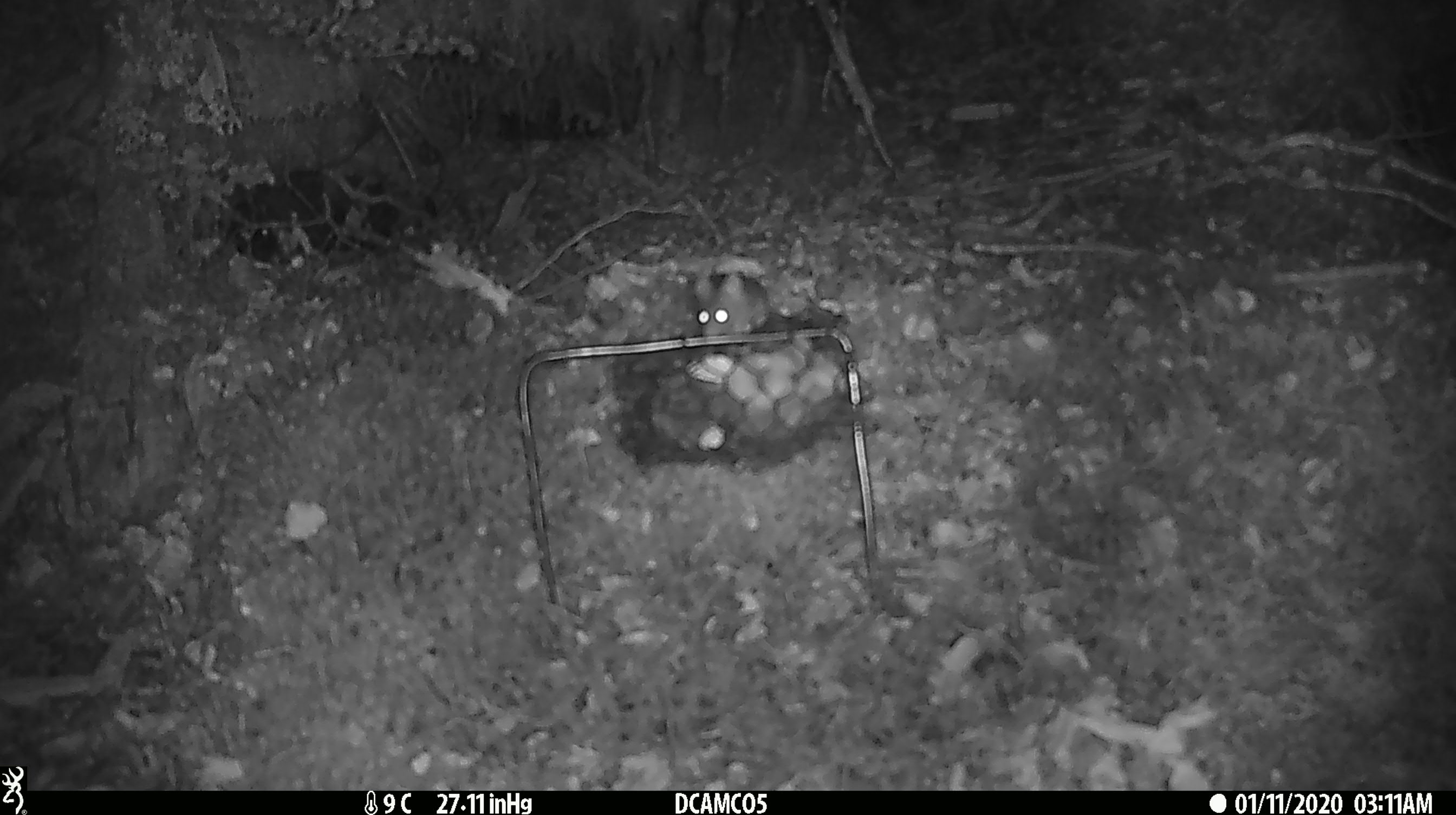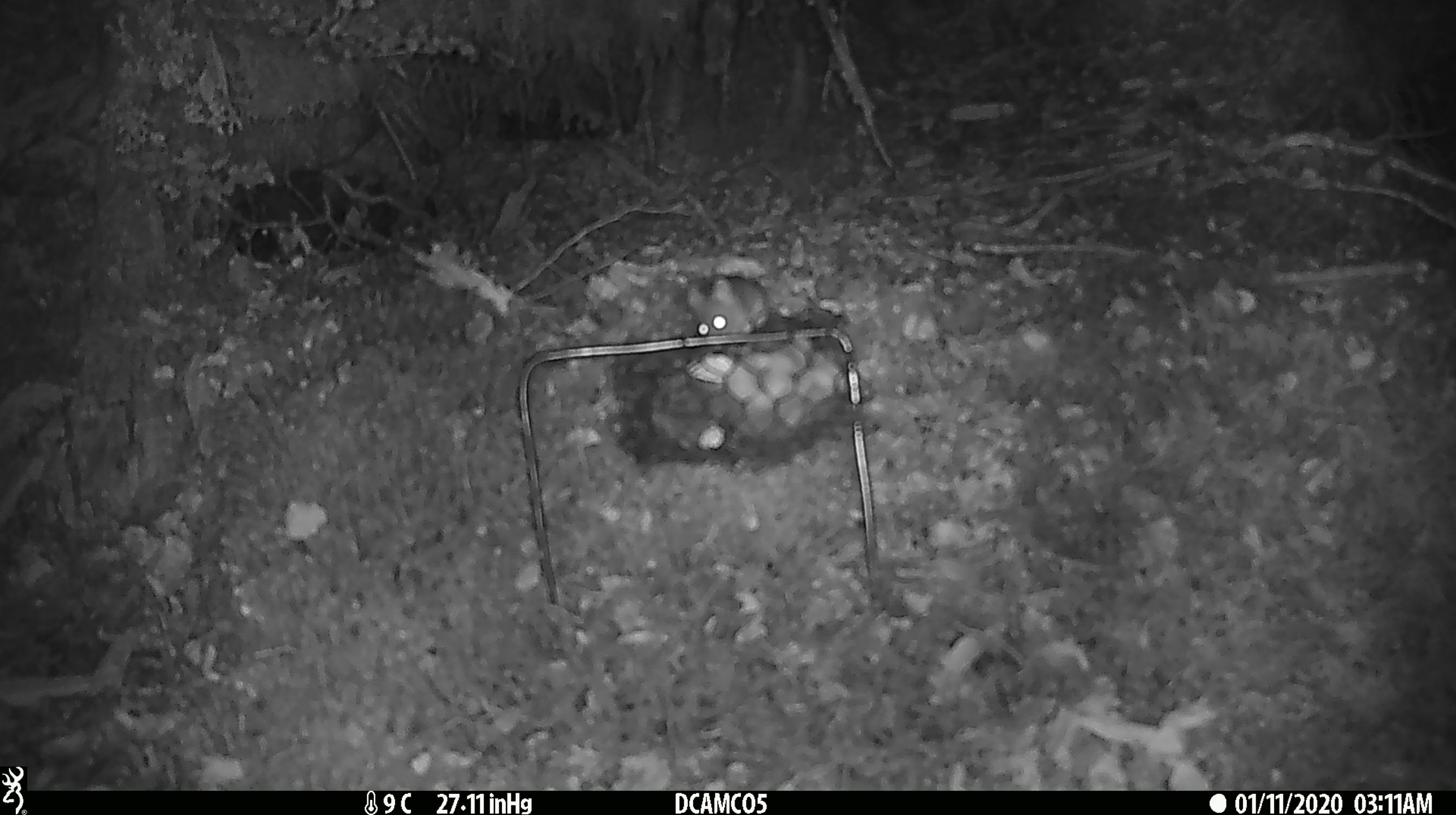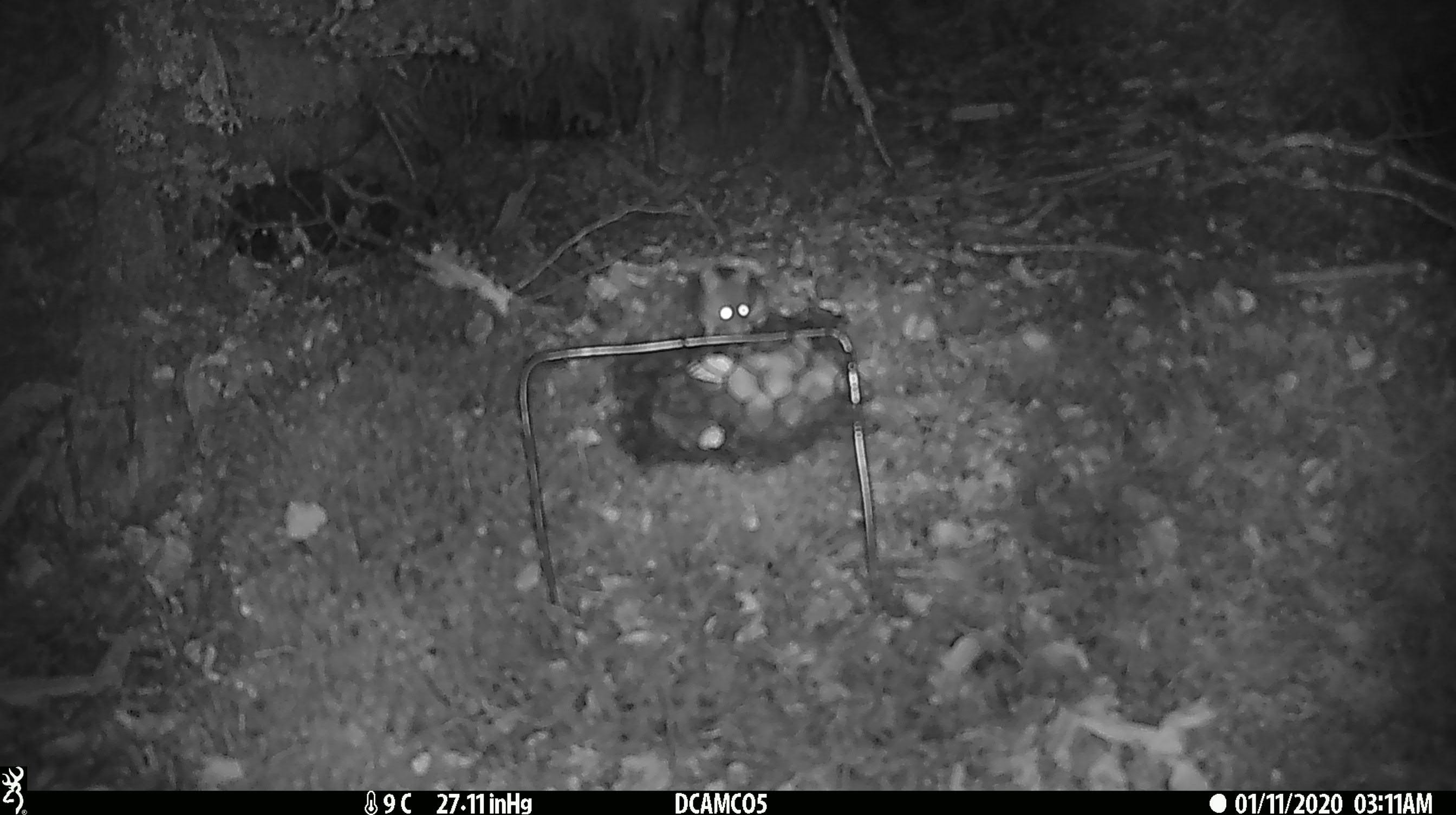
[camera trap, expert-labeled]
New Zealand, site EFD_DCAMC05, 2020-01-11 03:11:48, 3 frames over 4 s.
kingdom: Animalia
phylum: Chordata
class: Mammalia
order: Rodentia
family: Muridae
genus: Mus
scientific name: Mus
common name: mouse